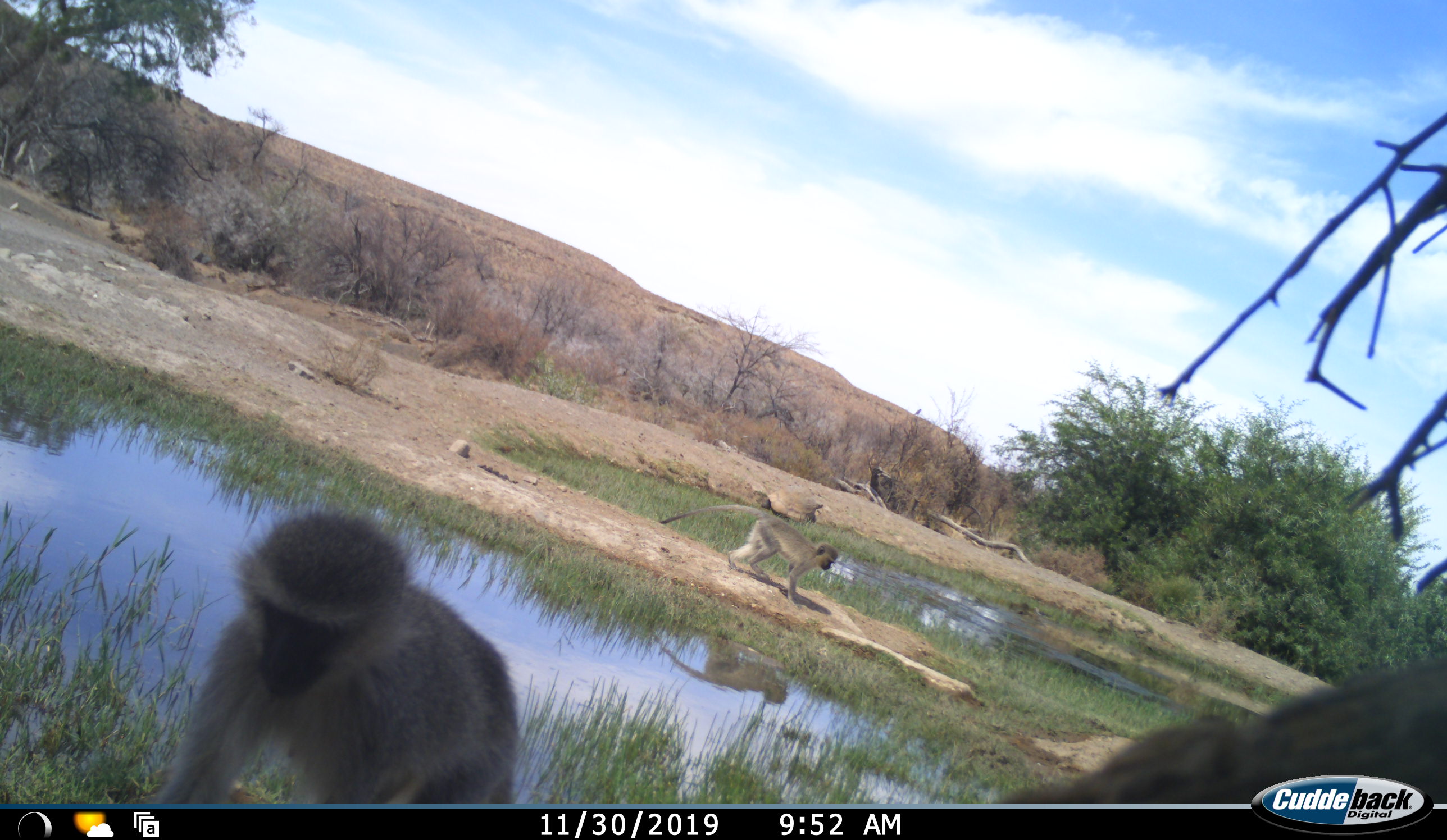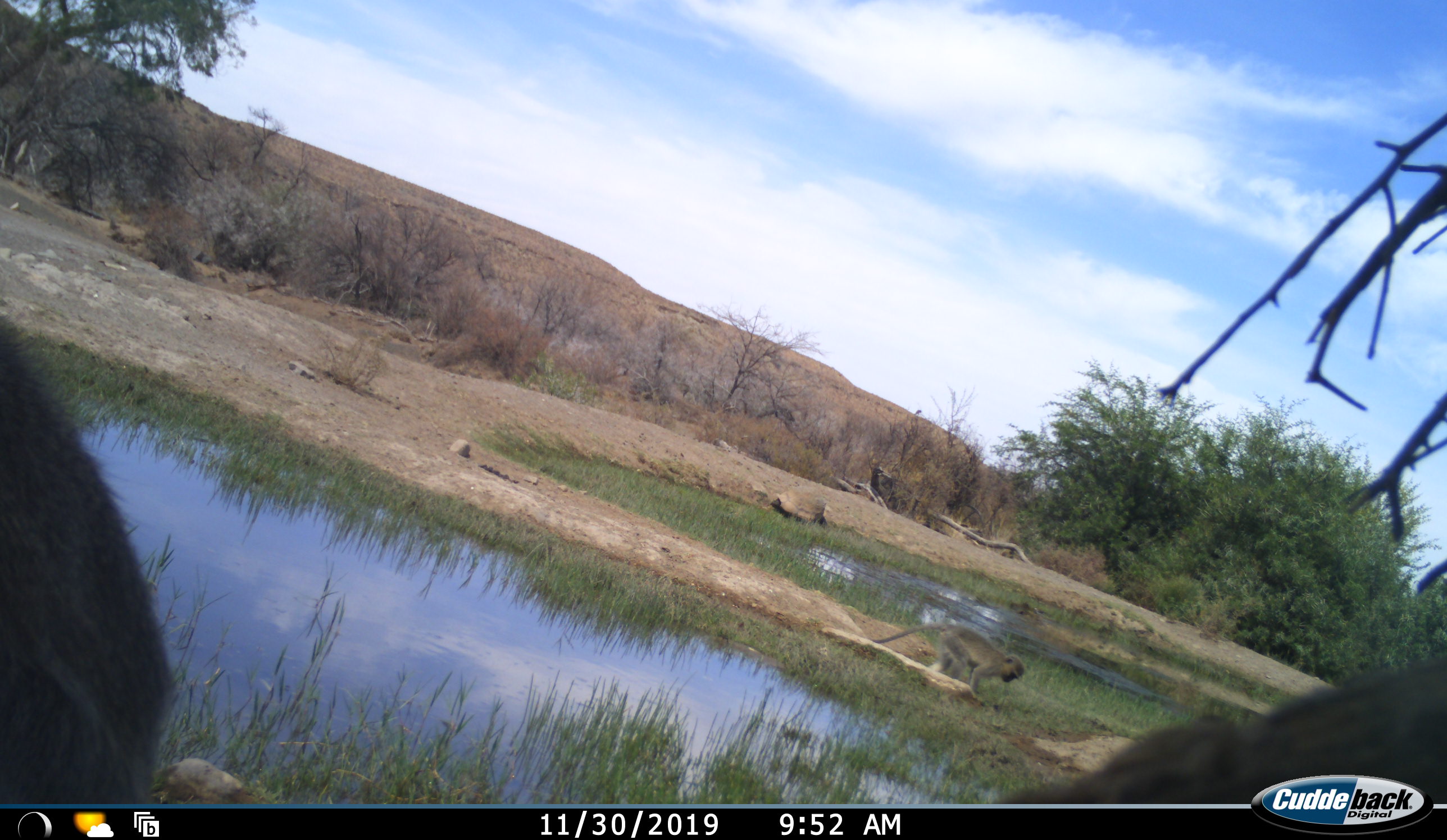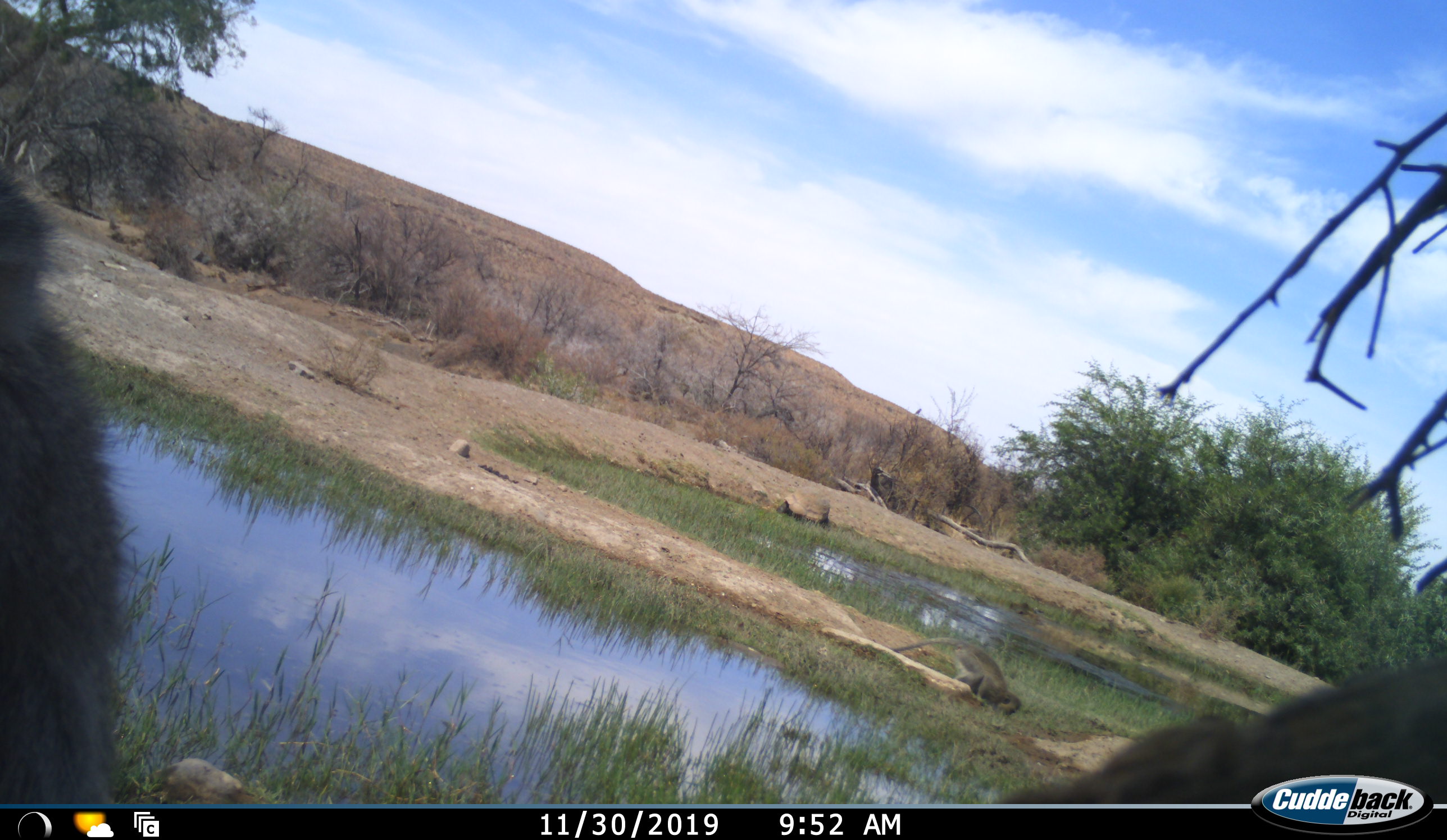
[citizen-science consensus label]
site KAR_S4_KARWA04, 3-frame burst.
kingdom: Animalia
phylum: Chordata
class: Mammalia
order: Primates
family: Cercopithecidae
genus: Chlorocebus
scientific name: Chlorocebus pygerythrus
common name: vervet monkey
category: monkeyvervet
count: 2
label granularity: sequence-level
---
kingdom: Animalia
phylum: Chordata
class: Reptilia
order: Testudines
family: Testudinidae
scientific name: Testudinidae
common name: tortoise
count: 1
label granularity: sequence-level